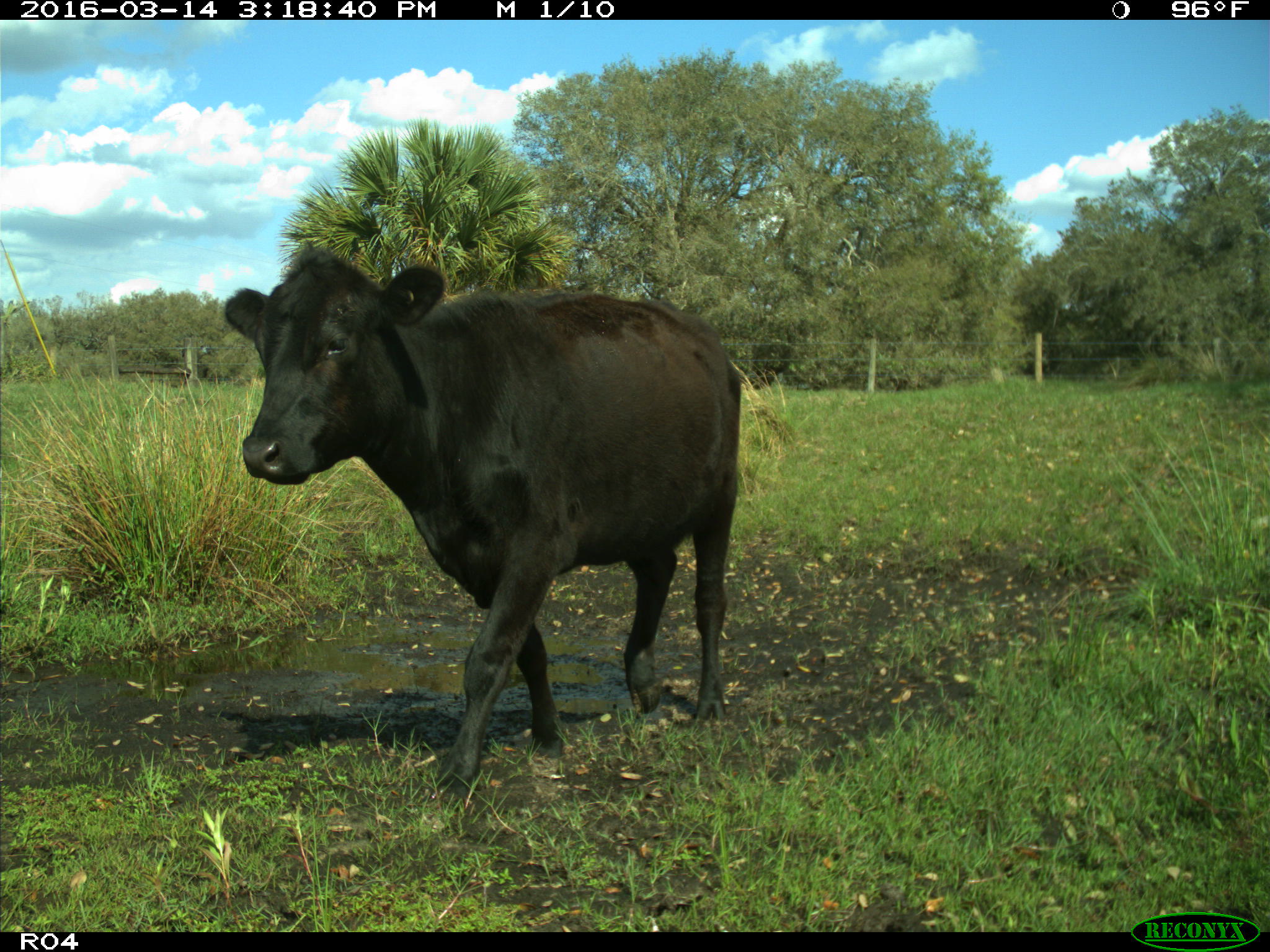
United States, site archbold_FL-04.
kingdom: Animalia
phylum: Chordata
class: Mammalia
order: Artiodactyla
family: Bovidae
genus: Bos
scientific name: Bos taurus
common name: domestic cow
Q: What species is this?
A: Bos taurus (domestic cow).